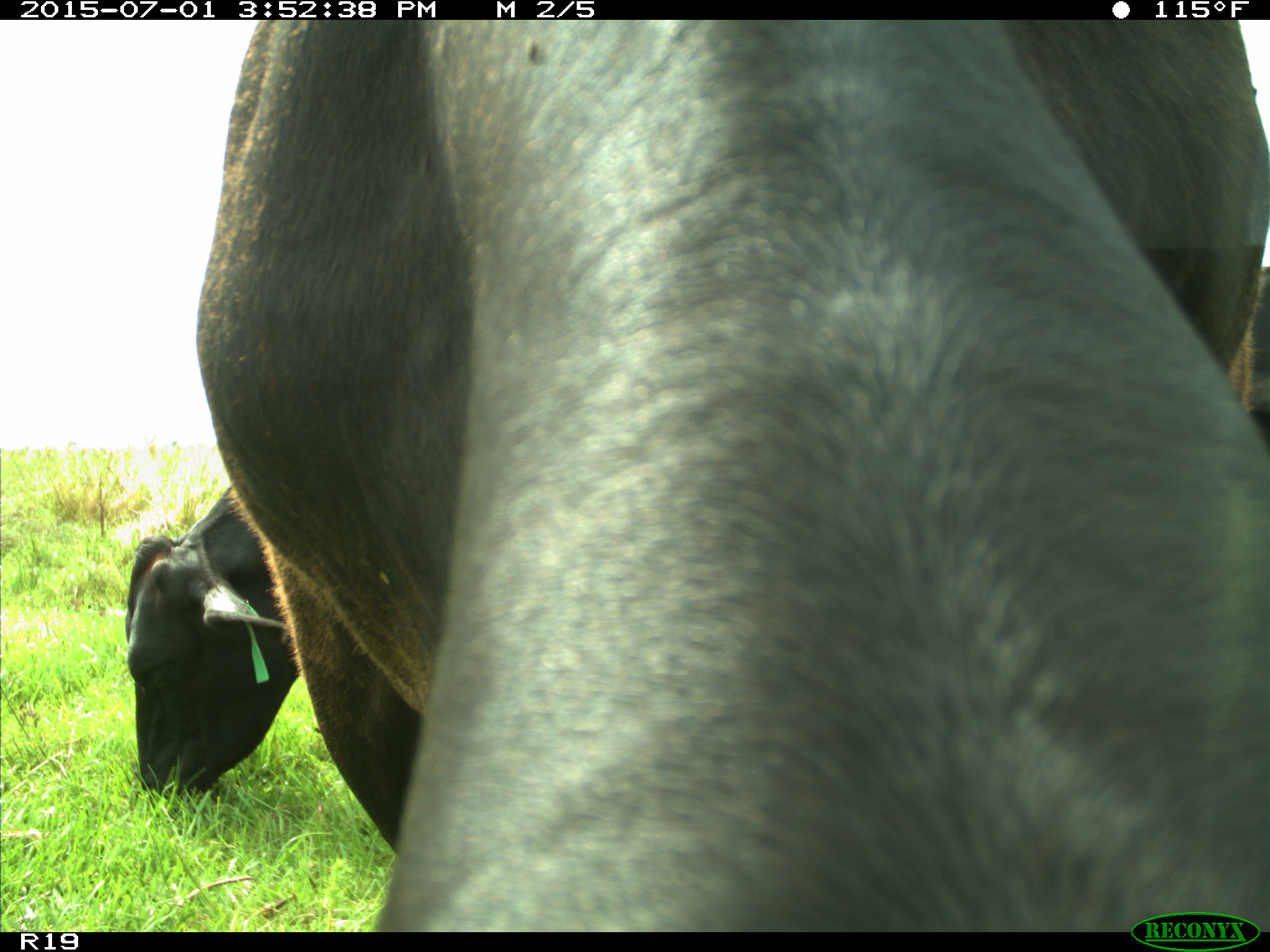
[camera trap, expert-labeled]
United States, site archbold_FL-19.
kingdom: Animalia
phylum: Chordata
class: Mammalia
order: Artiodactyla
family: Bovidae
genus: Bos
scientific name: Bos taurus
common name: domestic cow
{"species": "Bos taurus (domestic cow)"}